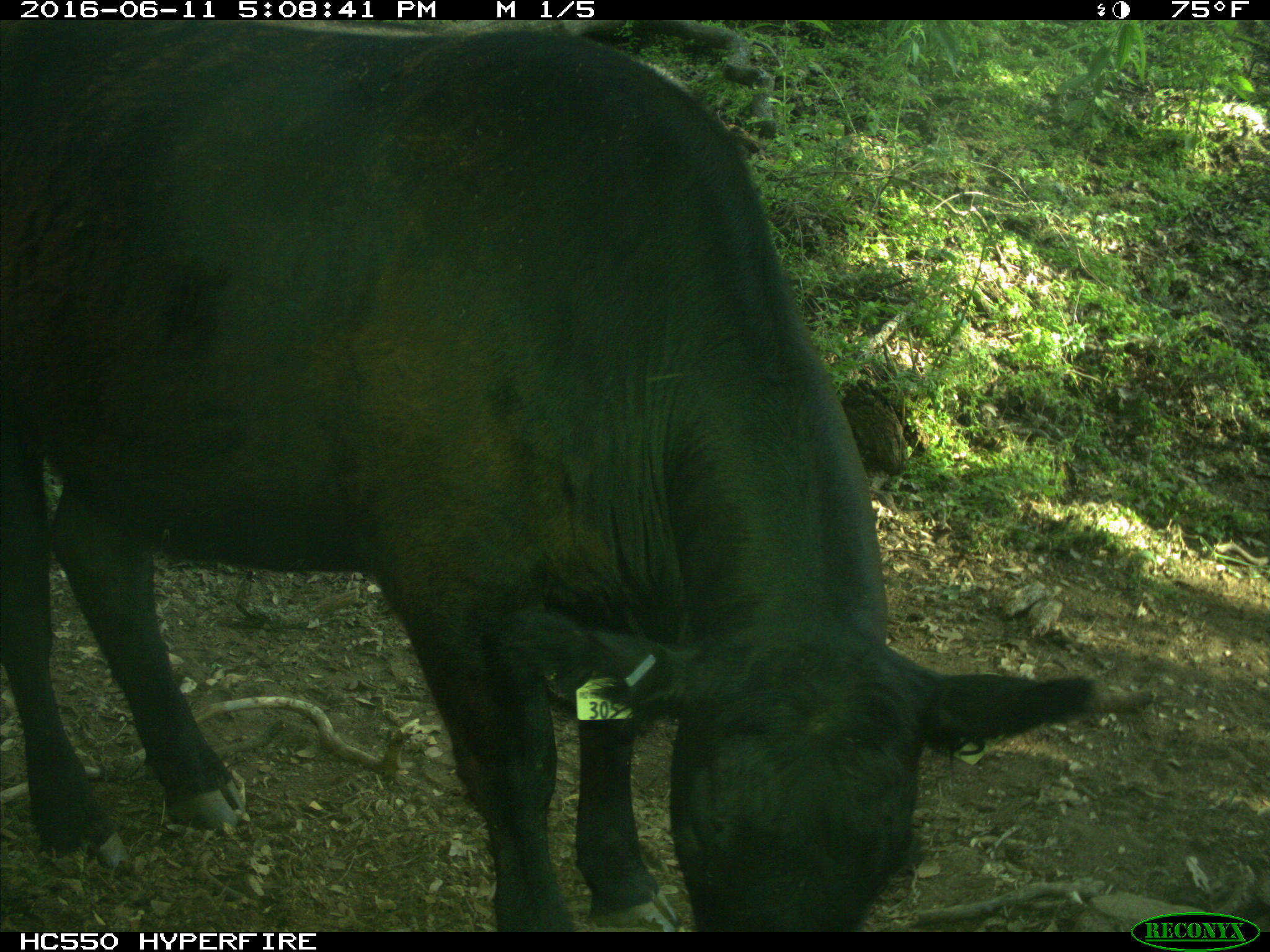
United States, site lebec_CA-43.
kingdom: Animalia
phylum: Chordata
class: Mammalia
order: Artiodactyla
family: Bovidae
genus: Bos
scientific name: Bos taurus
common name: domestic cow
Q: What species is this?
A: Bos taurus (domestic cow).